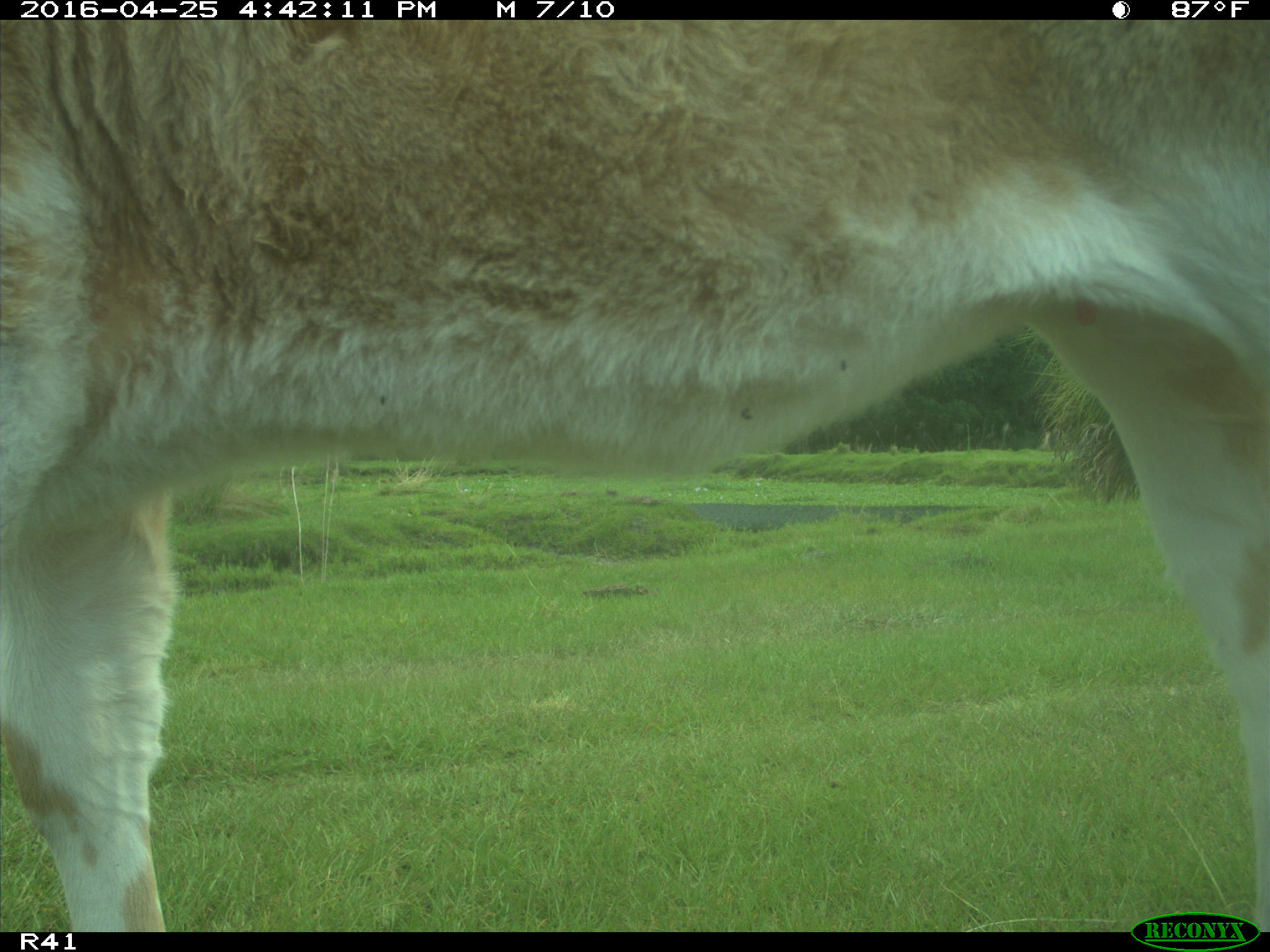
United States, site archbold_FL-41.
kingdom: Animalia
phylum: Chordata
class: Mammalia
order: Artiodactyla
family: Bovidae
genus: Bos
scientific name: Bos taurus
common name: domestic cow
Bos taurus (domestic cow).